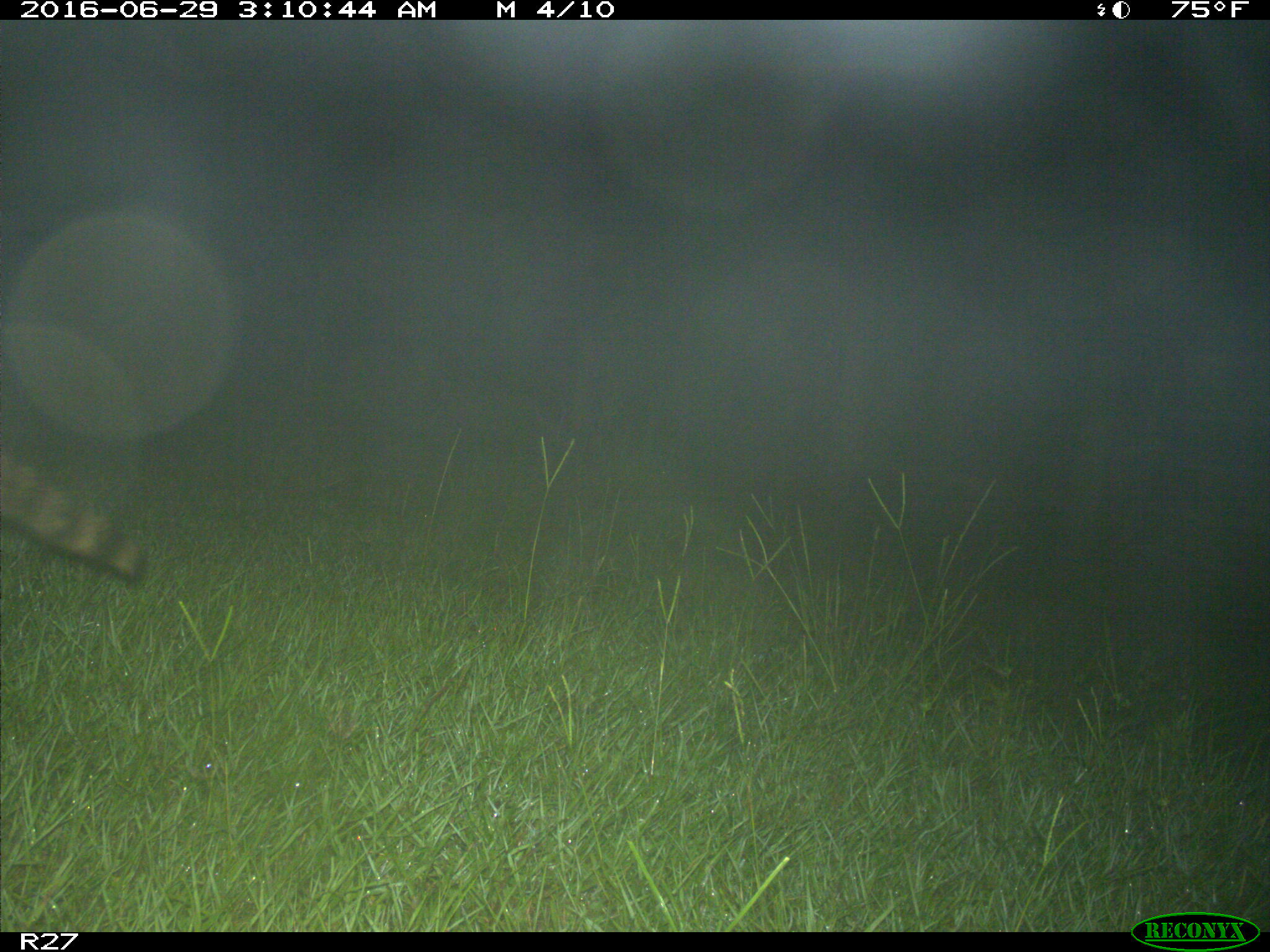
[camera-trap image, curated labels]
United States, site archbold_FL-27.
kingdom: Animalia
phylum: Chordata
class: Mammalia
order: Carnivora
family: Procyonidae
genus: Procyon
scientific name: Procyon lotor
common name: common raccoon